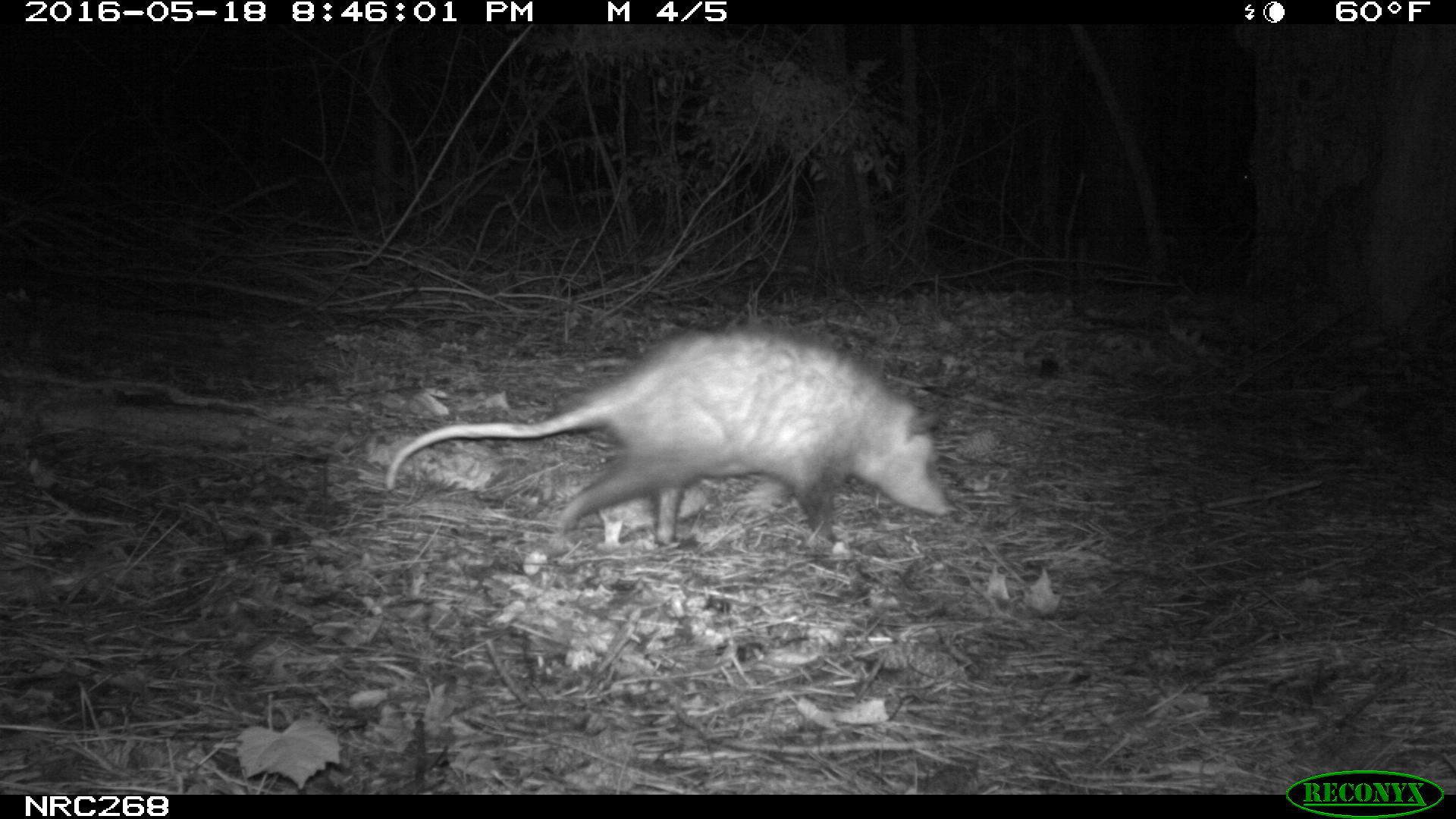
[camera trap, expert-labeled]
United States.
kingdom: Animalia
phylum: Chordata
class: Mammalia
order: Didelphimorphia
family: Didelphidae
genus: Didelphis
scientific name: Didelphis virginiana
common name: virginia opossum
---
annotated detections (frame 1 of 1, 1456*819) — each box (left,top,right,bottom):
Virginia Opossum: (375,325,964,571)